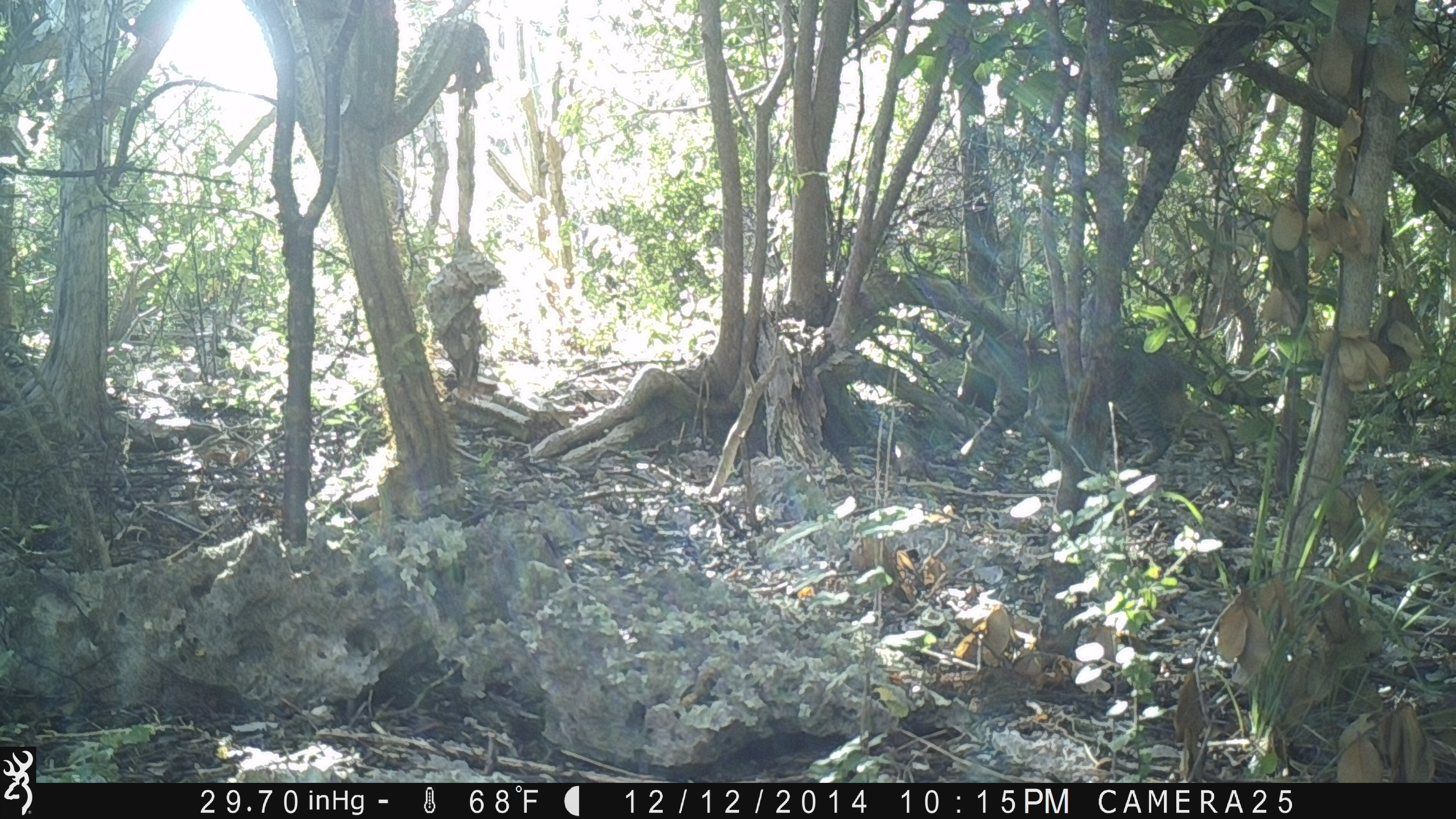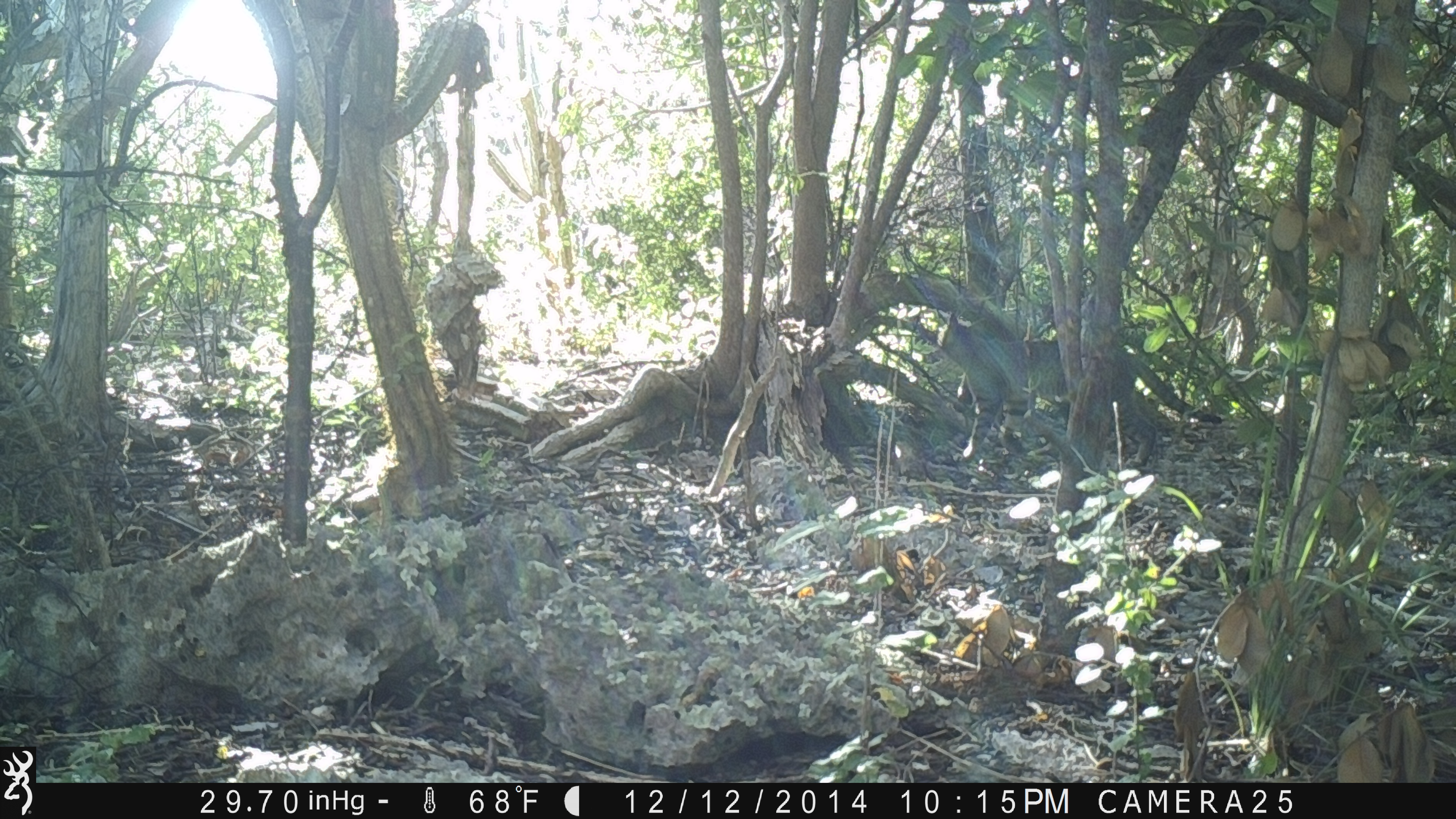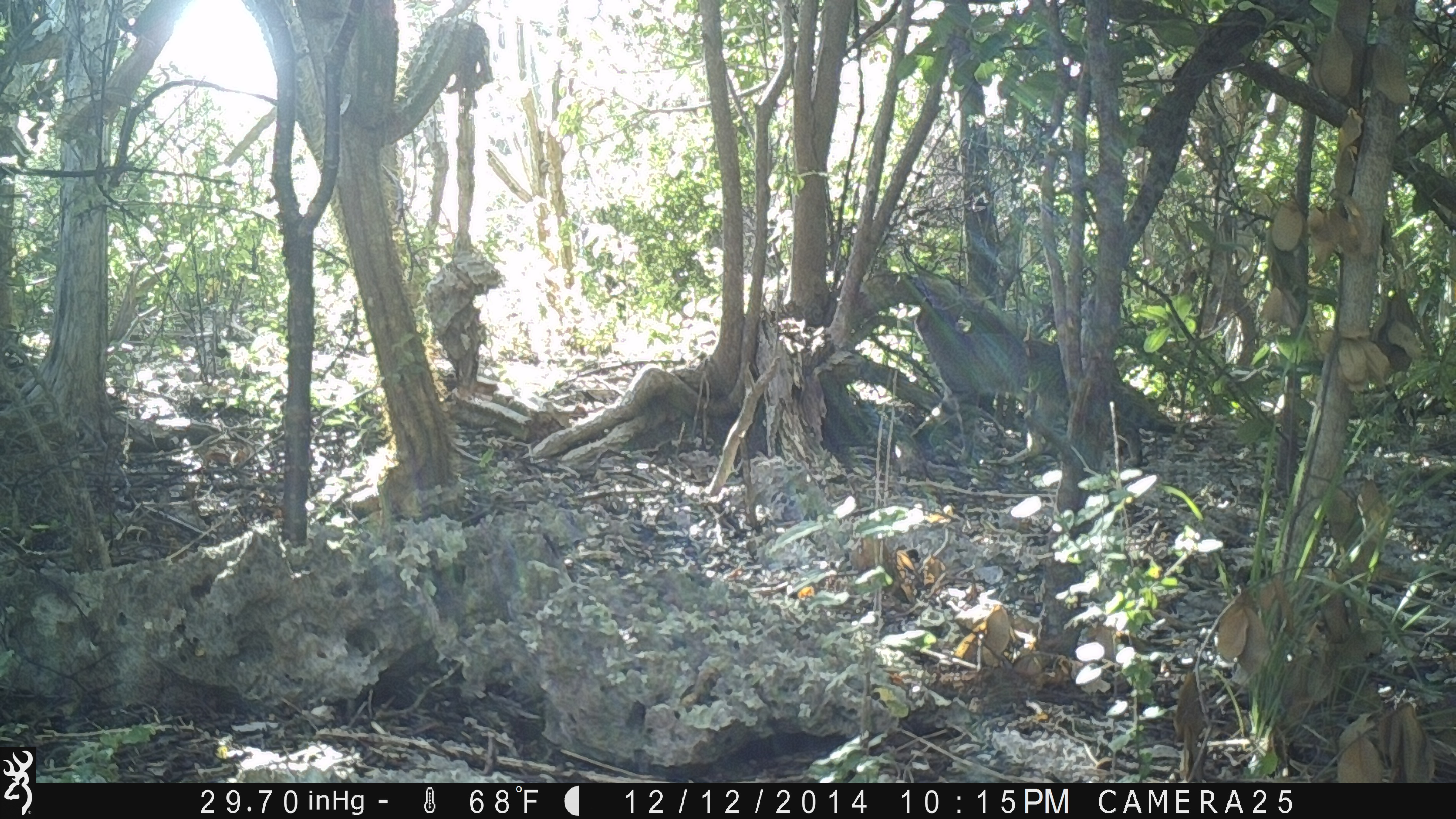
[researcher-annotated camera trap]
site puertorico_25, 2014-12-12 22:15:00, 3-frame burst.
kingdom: Animalia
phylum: Chordata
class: Mammalia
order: Carnivora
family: Felidae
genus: Felis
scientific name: Felis catus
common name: cat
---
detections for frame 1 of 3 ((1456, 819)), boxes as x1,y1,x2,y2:
cat: 951,326,1274,477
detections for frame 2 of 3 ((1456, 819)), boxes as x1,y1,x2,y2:
cat: 933,310,1226,474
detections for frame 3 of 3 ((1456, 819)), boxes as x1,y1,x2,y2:
cat: 903,298,1198,472